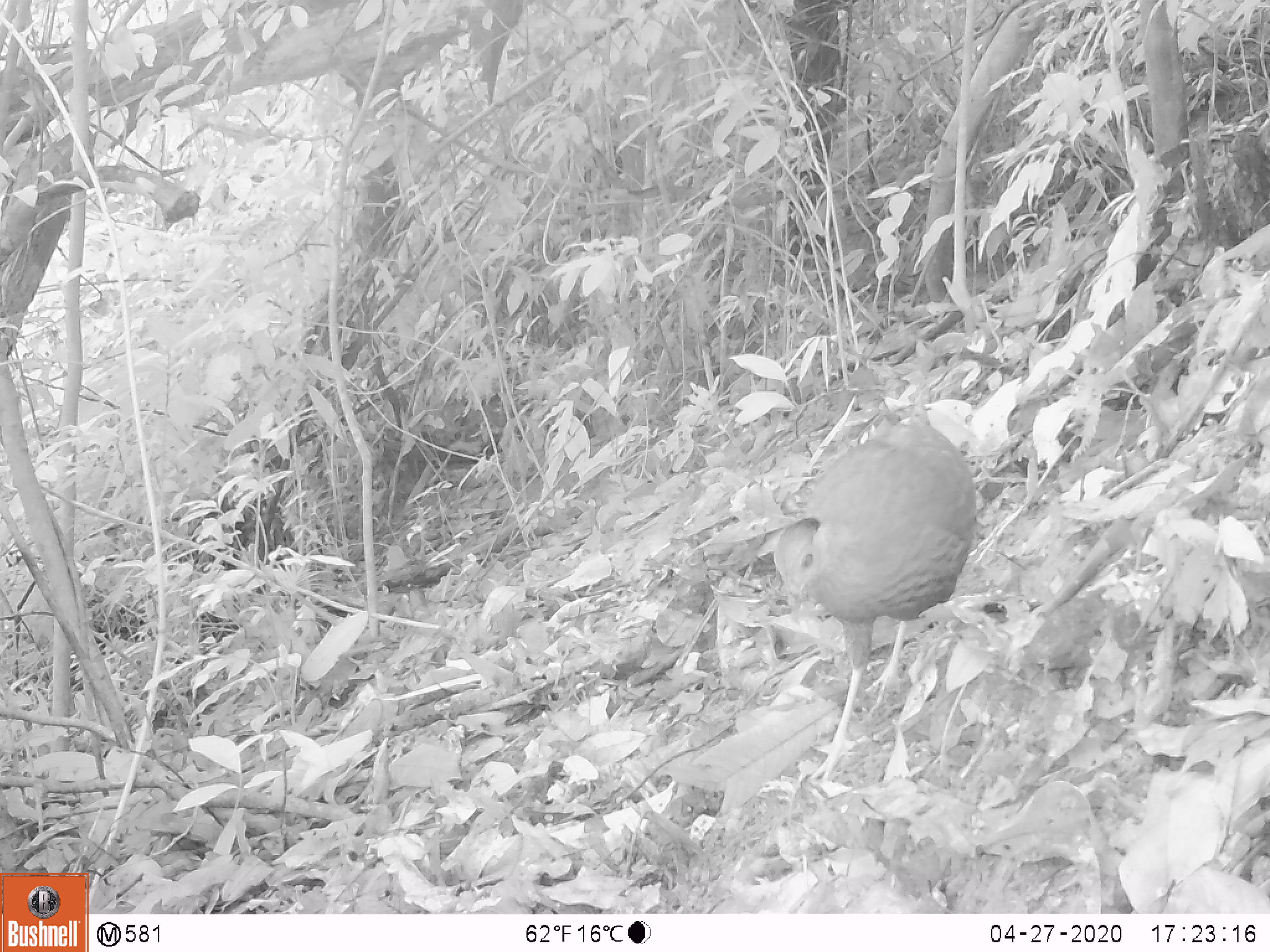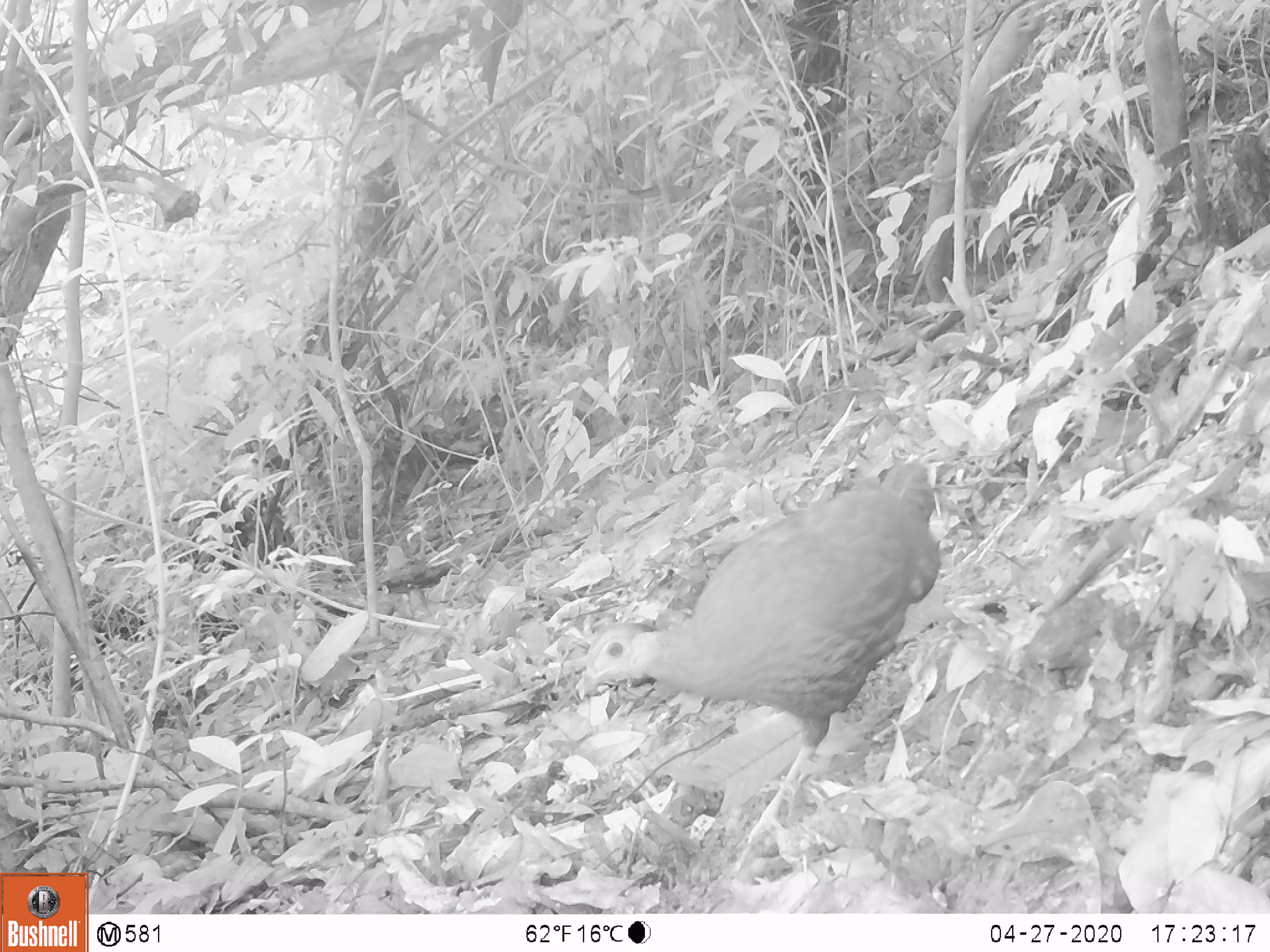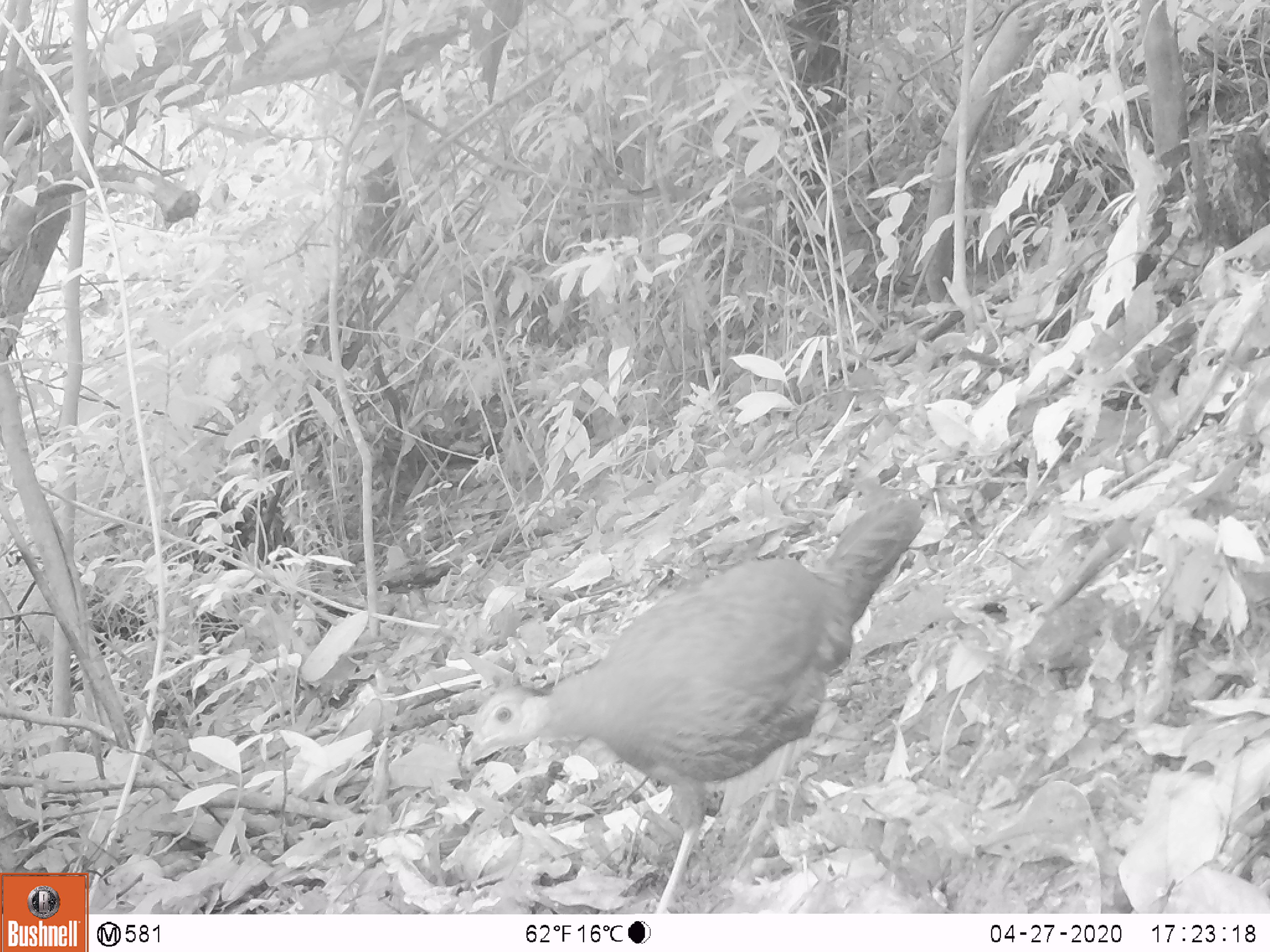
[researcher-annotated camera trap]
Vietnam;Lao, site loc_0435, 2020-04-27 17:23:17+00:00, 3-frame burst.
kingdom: Animalia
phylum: Chordata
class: Aves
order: Galliformes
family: Phasianidae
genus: Lophura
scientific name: Lophura nycthemera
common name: silver pheasant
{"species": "silver pheasant (Lophura nycthemera)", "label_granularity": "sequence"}